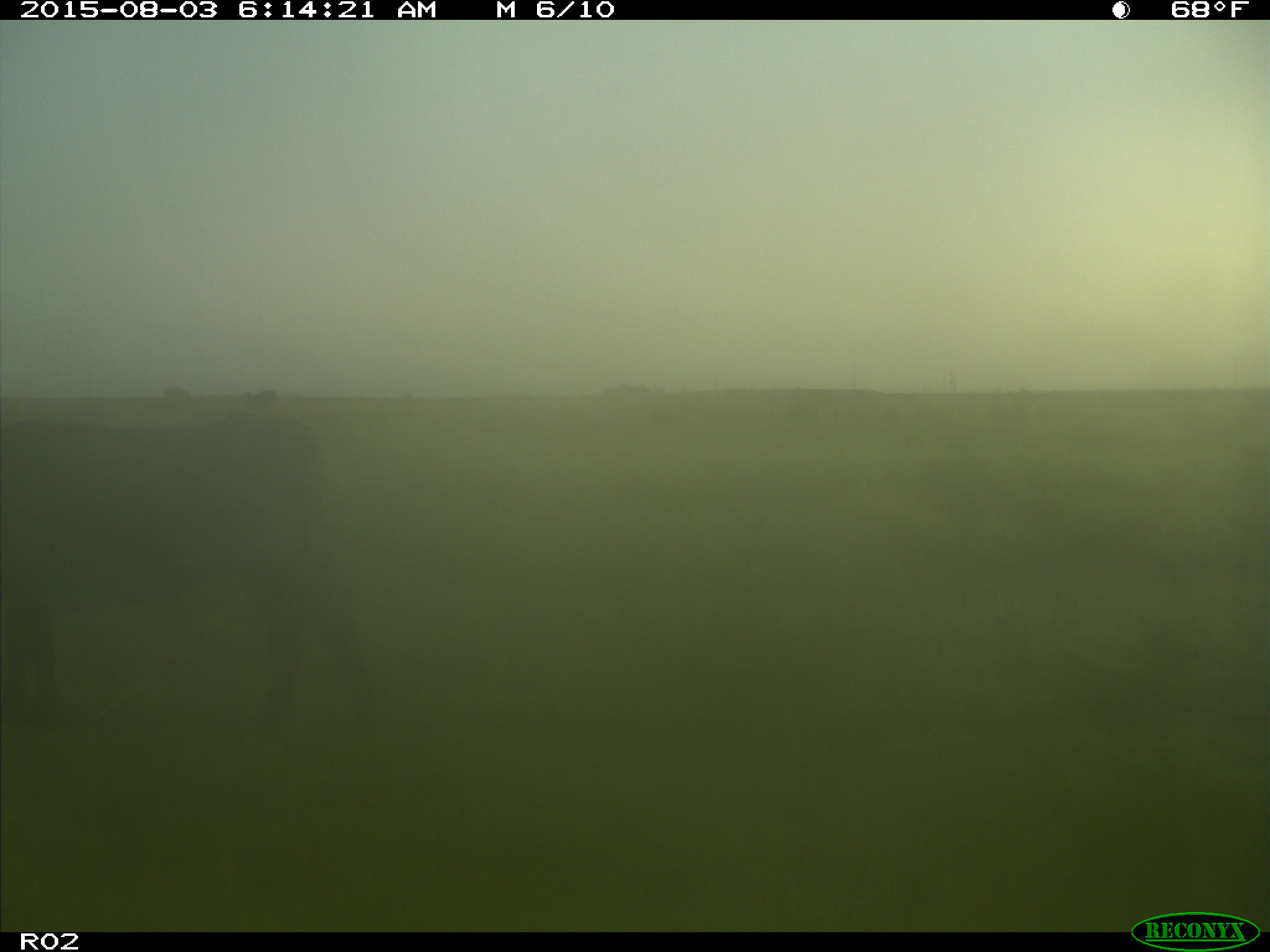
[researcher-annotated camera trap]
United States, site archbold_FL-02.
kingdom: Animalia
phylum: Chordata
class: Mammalia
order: Artiodactyla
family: Bovidae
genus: Bos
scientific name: Bos taurus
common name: domestic cow